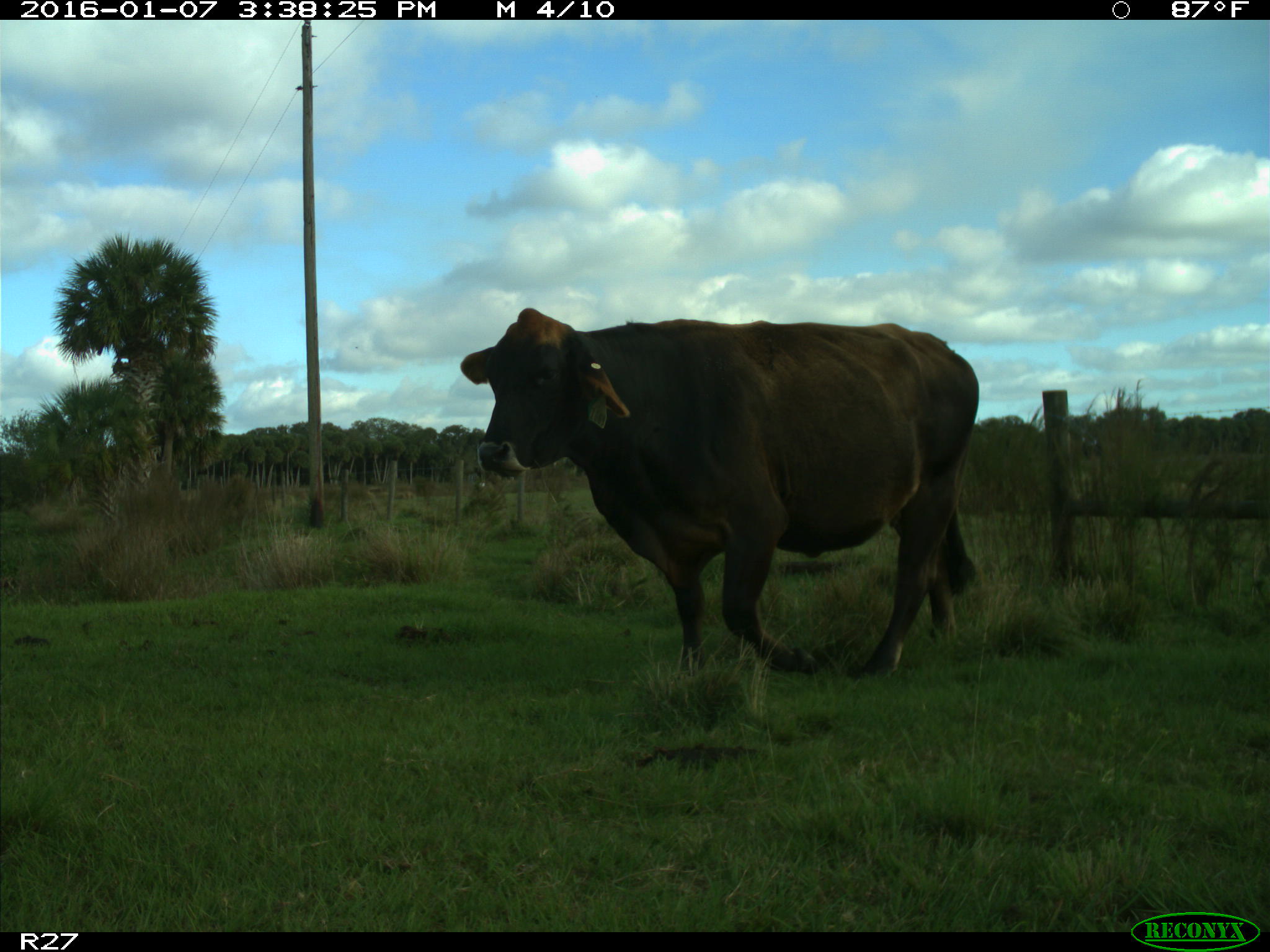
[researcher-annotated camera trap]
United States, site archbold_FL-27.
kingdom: Animalia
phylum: Chordata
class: Mammalia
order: Artiodactyla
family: Bovidae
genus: Bos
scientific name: Bos taurus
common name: domestic cow